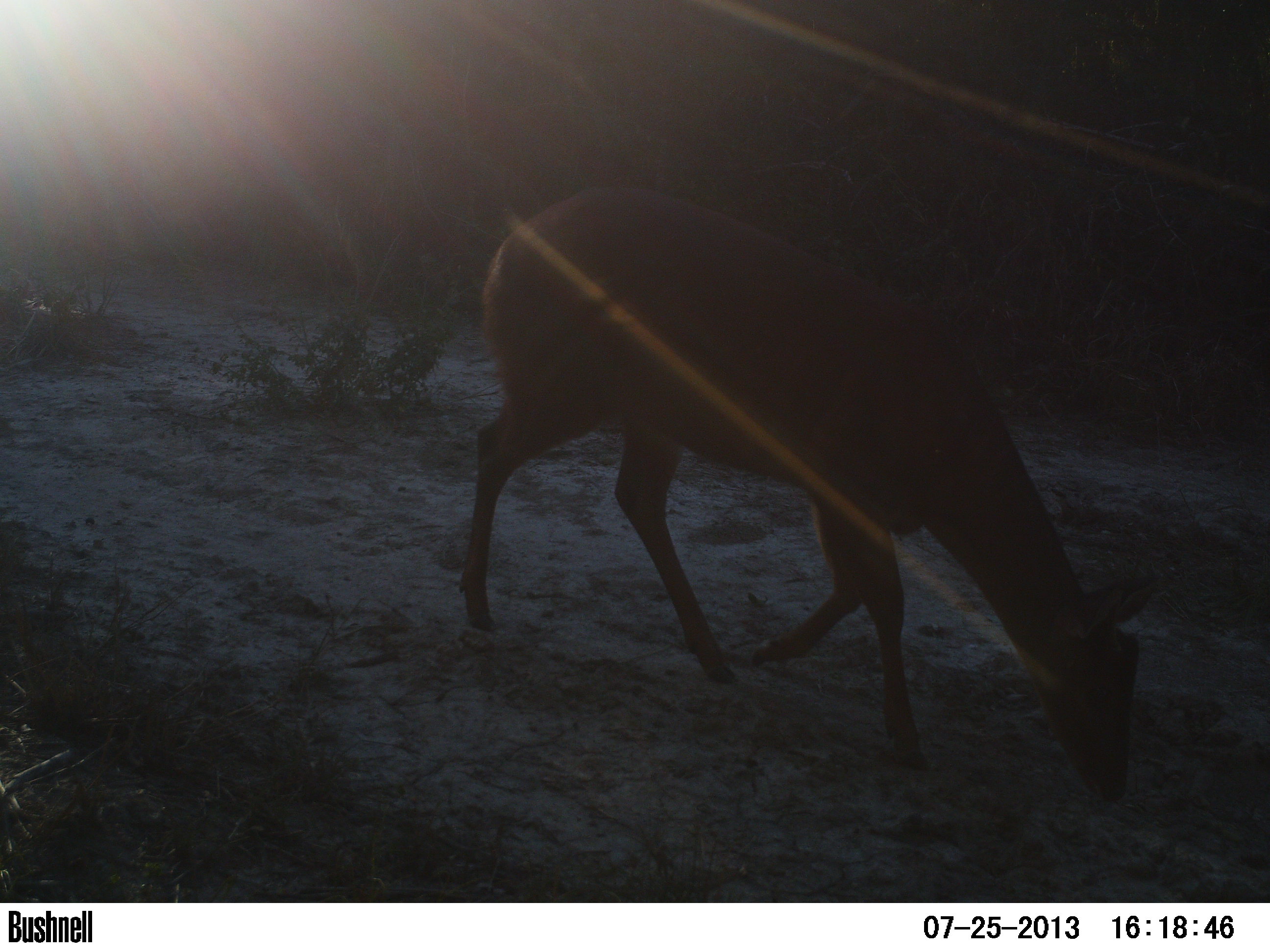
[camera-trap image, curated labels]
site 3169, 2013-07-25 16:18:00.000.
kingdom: Animalia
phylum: Chordata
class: Mammalia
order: Artiodactyla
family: Cervidae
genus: Mazama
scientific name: Mazama gouazoubira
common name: gray brocket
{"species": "Mazama gouazoubira (gray brocket)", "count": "1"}